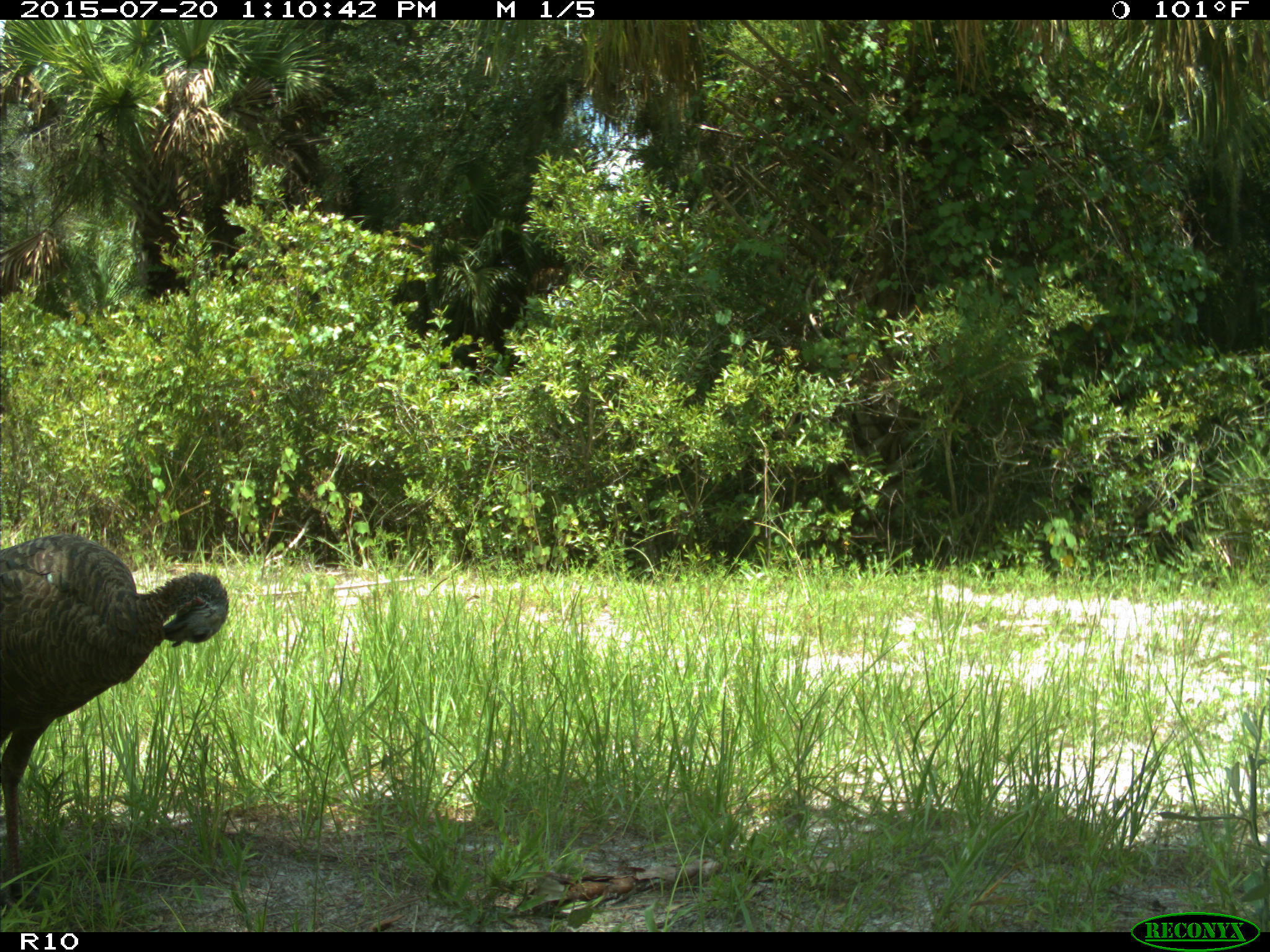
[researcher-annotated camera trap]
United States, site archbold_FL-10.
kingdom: Animalia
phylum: Chordata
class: Aves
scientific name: Aves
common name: birds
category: unidentified bird